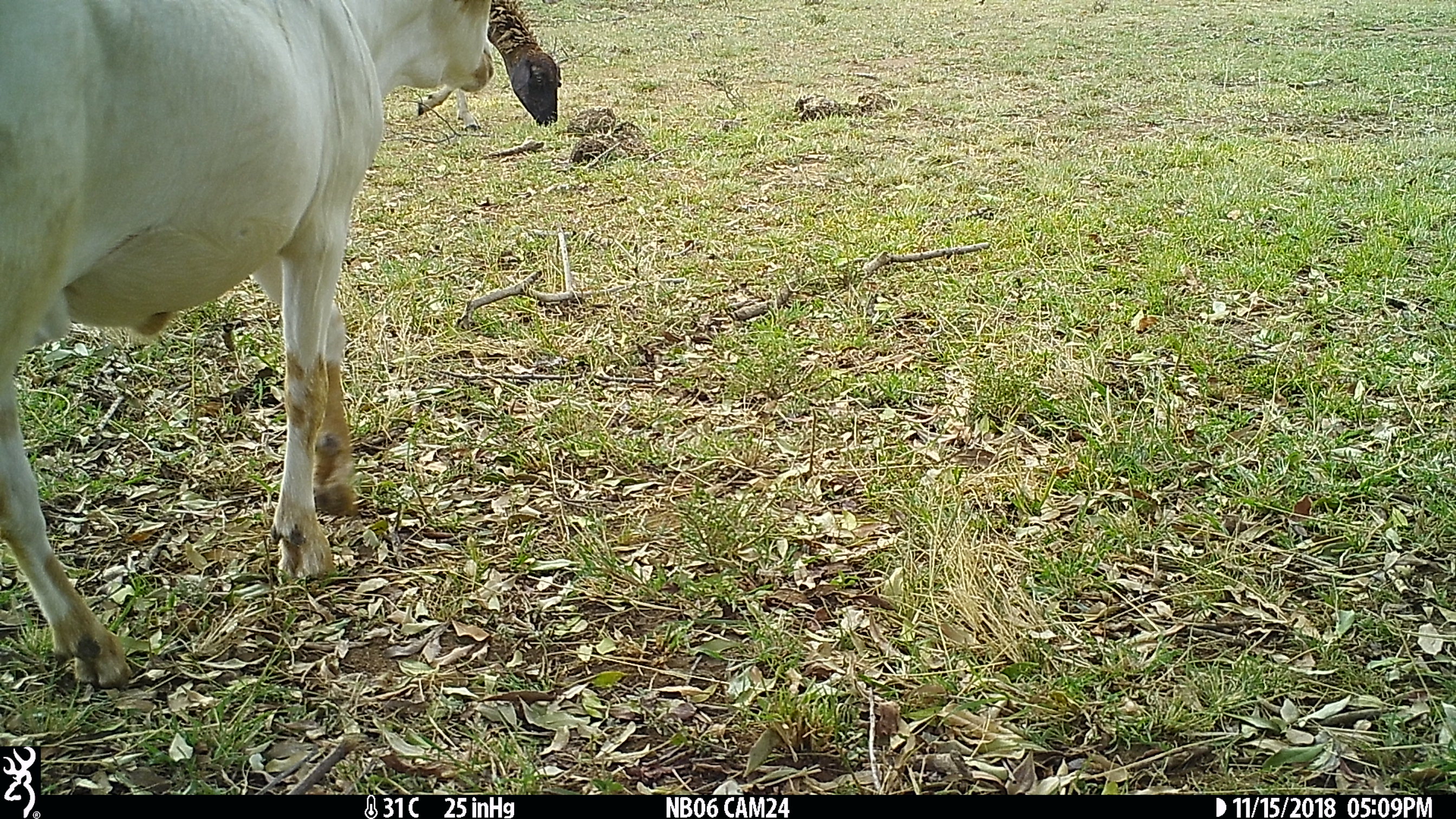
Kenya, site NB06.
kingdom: Animalia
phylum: Chordata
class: Mammalia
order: Artiodactyla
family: Bovidae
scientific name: Bovidae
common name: sheep or goat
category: shoat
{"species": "shoat (sheep or goat) (Bovidae)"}